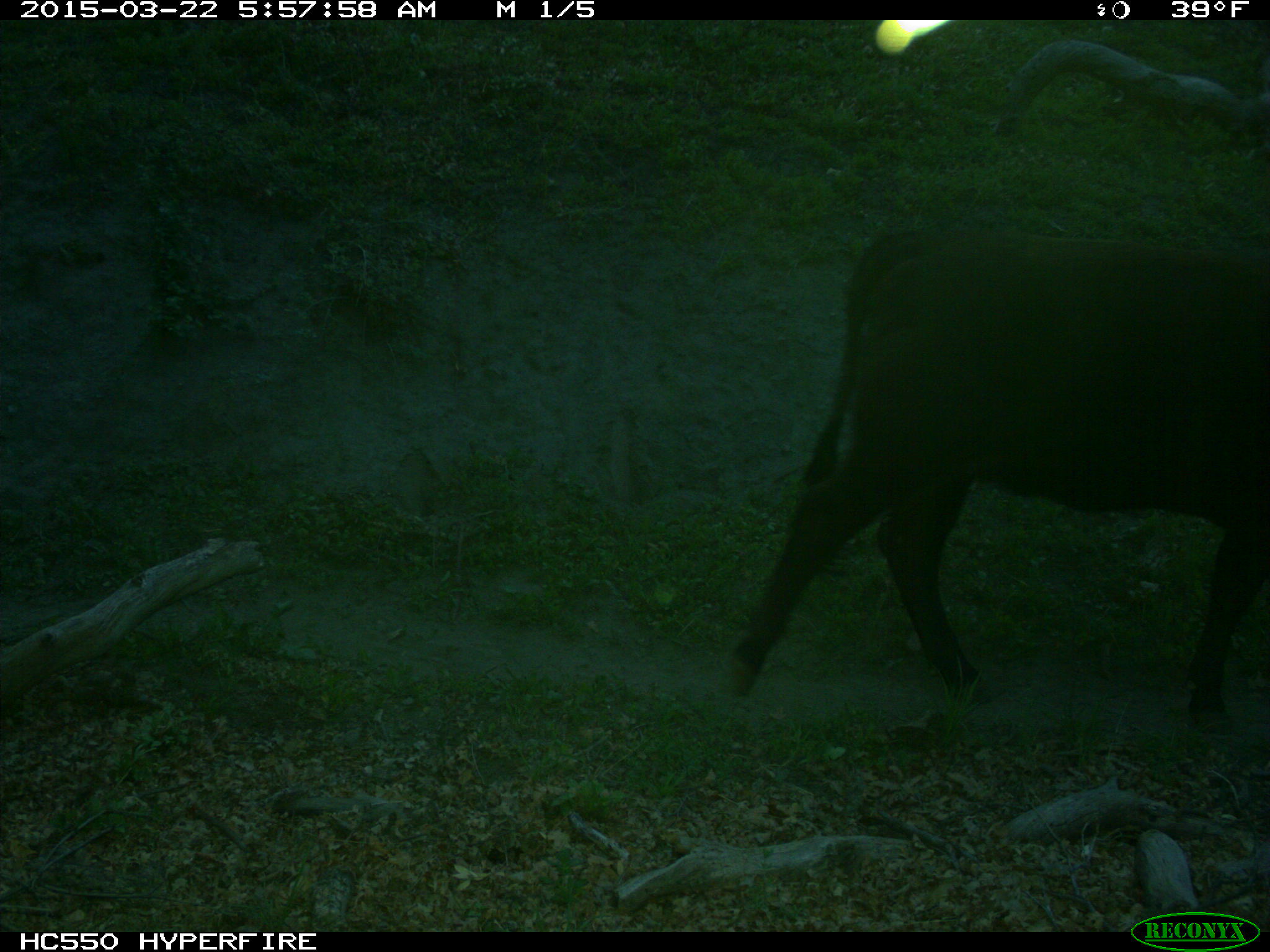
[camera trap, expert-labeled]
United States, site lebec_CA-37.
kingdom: Animalia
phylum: Chordata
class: Mammalia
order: Artiodactyla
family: Bovidae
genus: Bos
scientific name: Bos taurus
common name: domestic cow